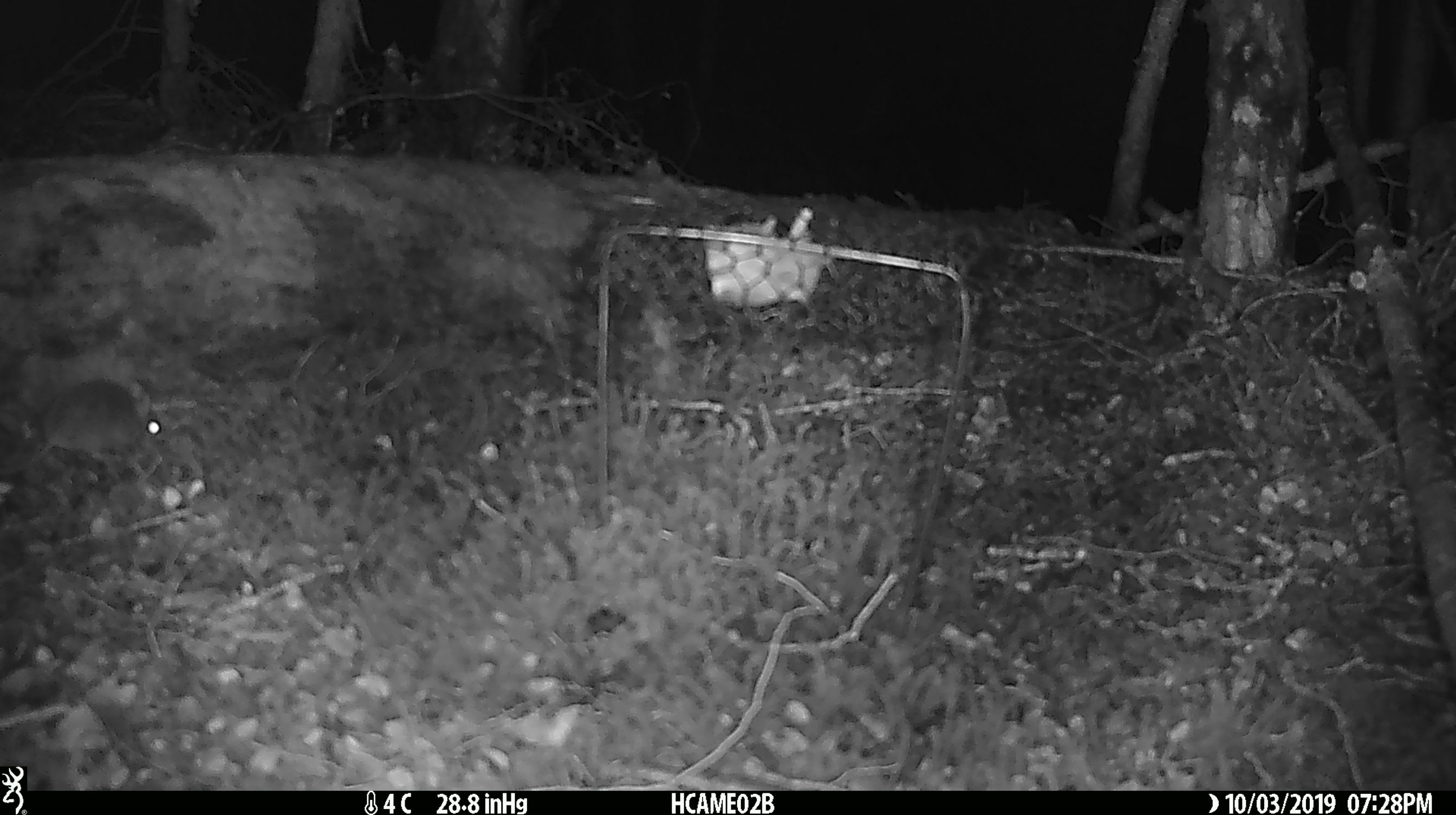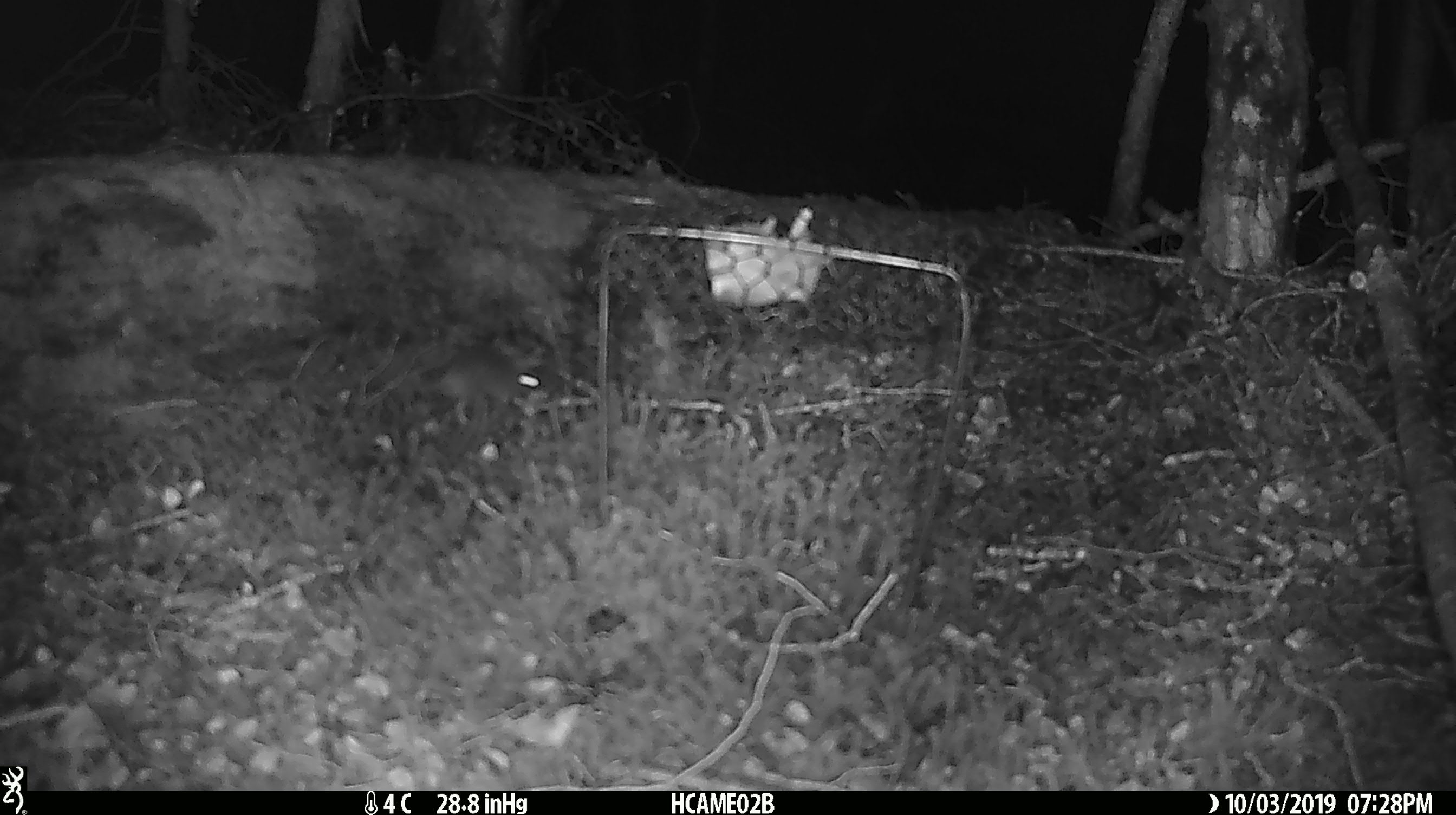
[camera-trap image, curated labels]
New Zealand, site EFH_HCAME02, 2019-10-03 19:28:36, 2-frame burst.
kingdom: Animalia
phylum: Chordata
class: Mammalia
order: Rodentia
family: Muridae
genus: Mus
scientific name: Mus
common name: mouse